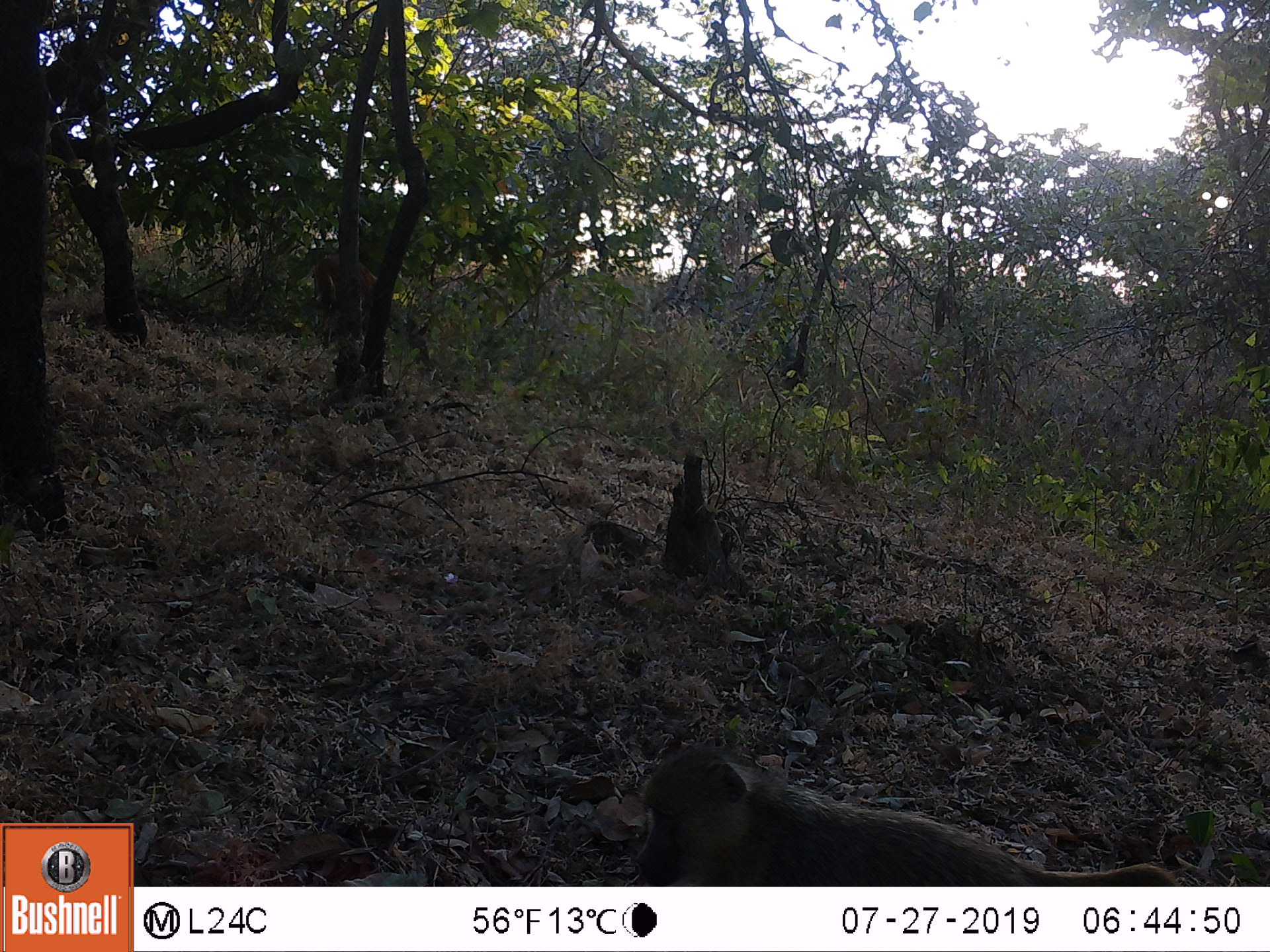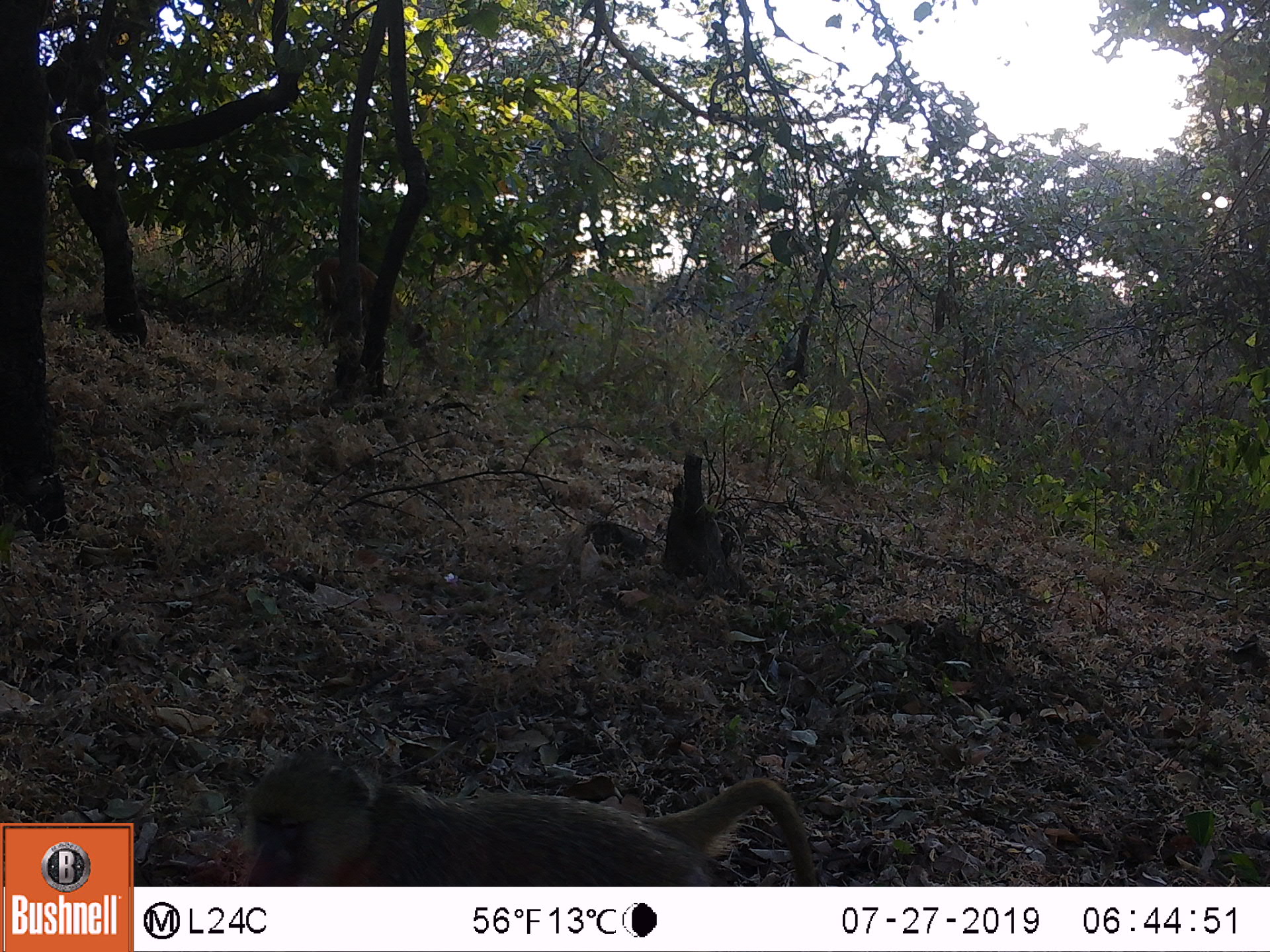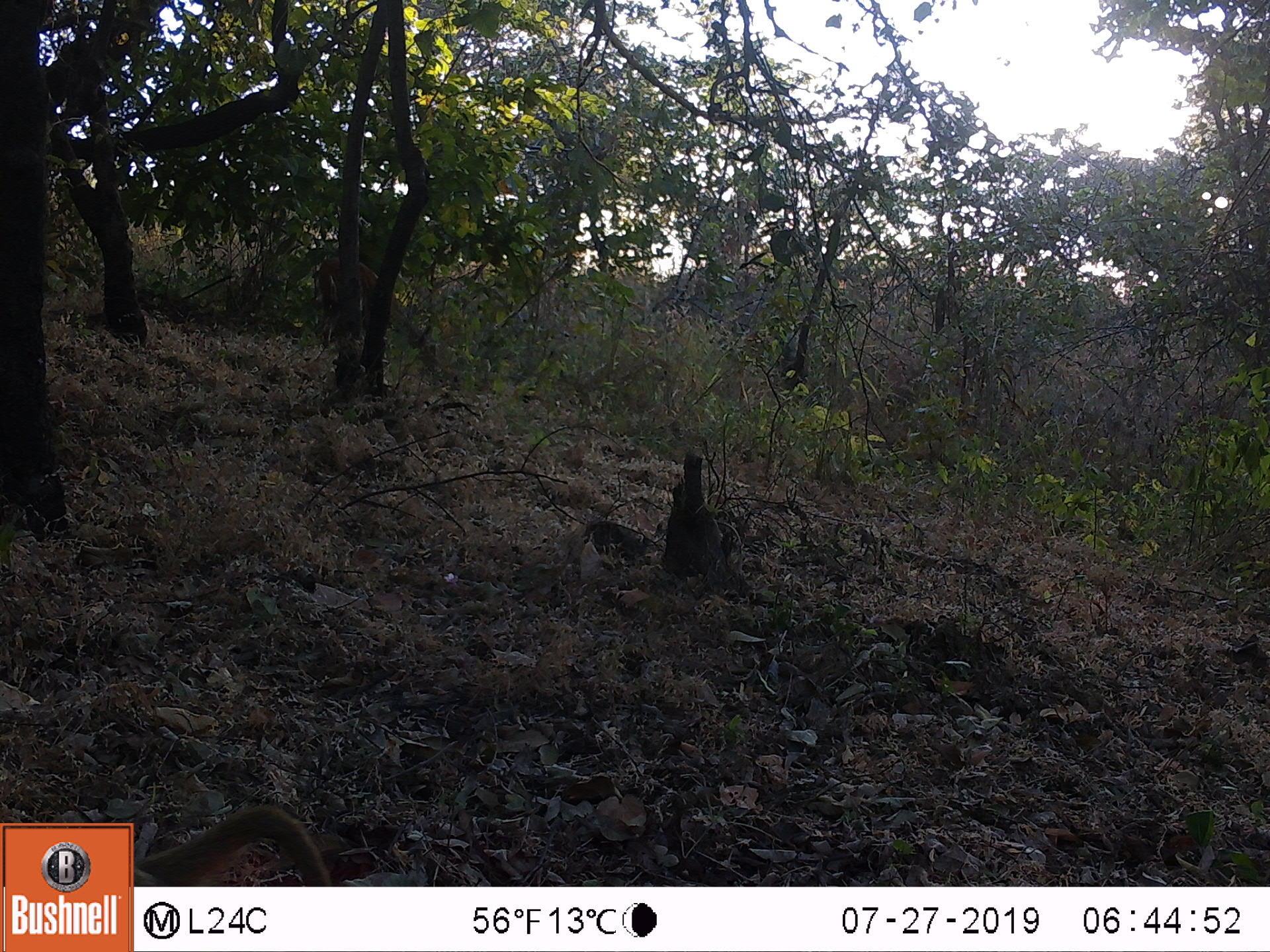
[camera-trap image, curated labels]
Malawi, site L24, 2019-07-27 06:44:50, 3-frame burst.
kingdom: Animalia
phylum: Chordata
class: Mammalia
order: Primates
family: Cercopithecidae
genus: Papio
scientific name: Papio cynocephalus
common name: yellow baboon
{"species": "yellow baboon (Papio cynocephalus)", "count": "1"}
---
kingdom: Animalia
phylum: Chordata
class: Mammalia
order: Artiodactyla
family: Bovidae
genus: Tragelaphus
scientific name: Tragelaphus sylvaticus sylvaticus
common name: cape bushbuck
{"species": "cape bushbuck (Tragelaphus sylvaticus sylvaticus)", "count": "1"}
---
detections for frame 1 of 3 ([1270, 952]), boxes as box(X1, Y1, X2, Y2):
cape bushbuck: box(302, 242, 435, 360)
yellow baboon: box(617, 750, 1206, 882)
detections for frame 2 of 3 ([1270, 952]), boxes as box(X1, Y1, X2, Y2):
cape bushbuck: box(312, 251, 440, 369)
yellow baboon: box(234, 749, 821, 882)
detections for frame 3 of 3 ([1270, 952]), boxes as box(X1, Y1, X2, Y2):
cape bushbuck: box(312, 254, 440, 368)